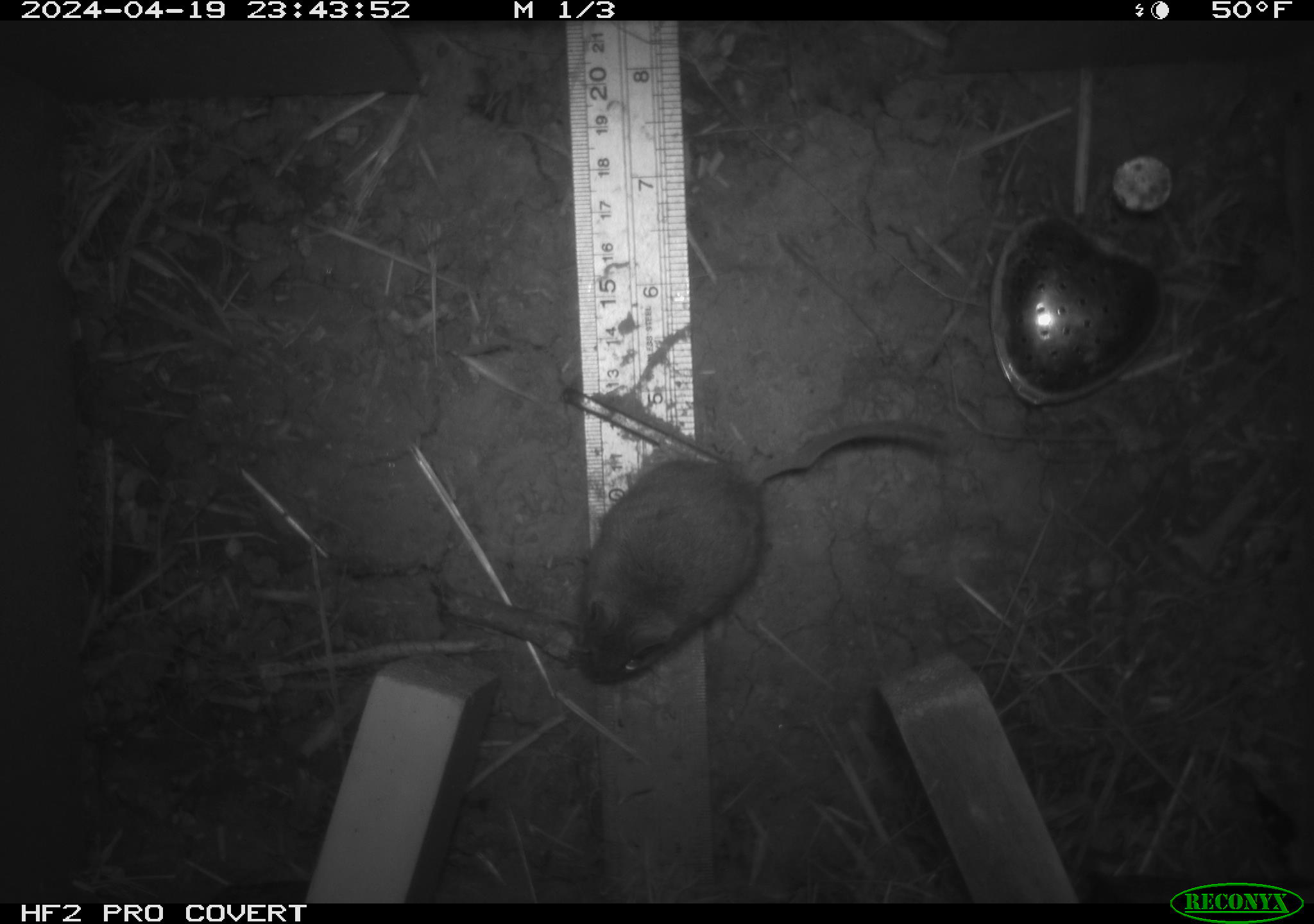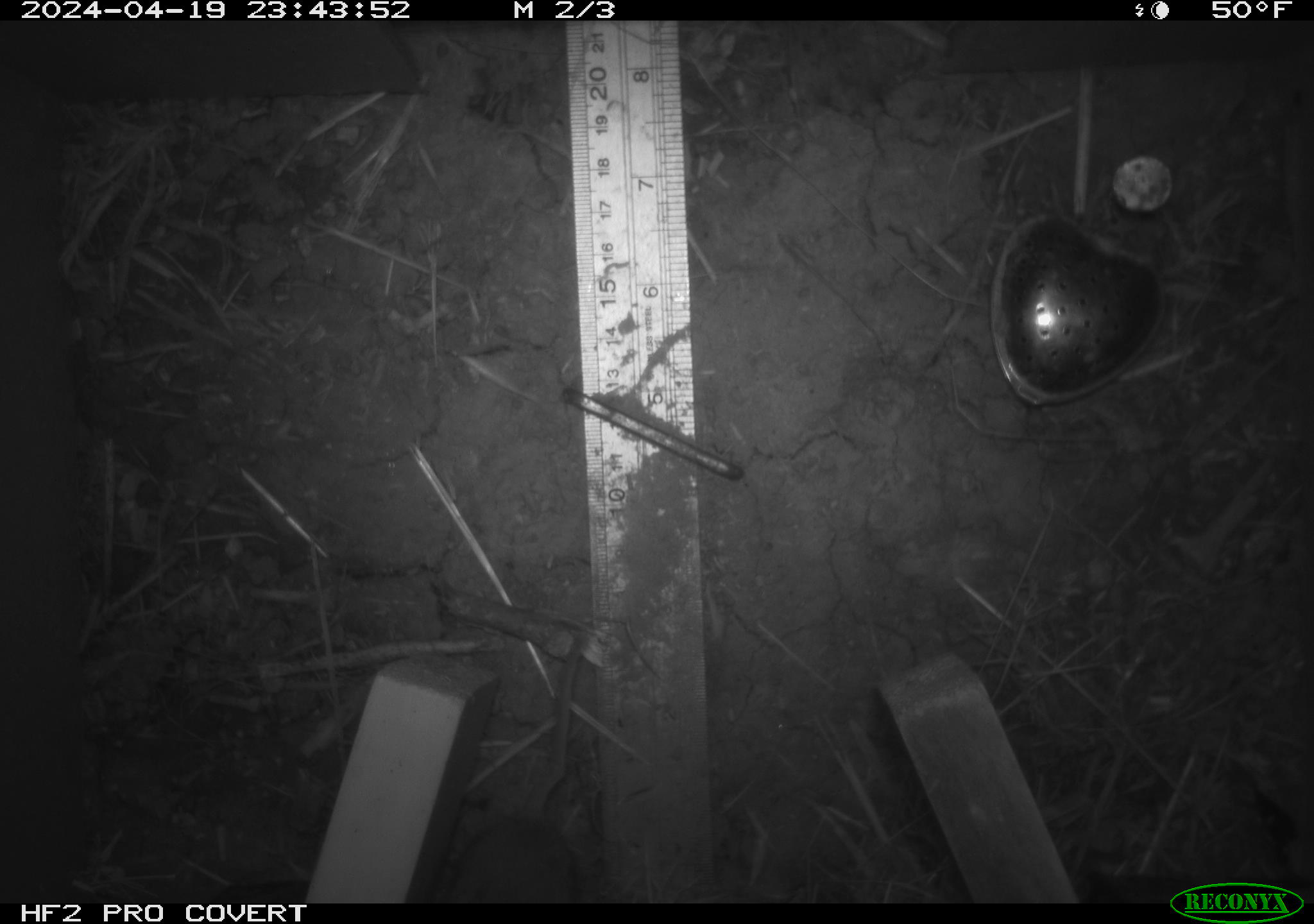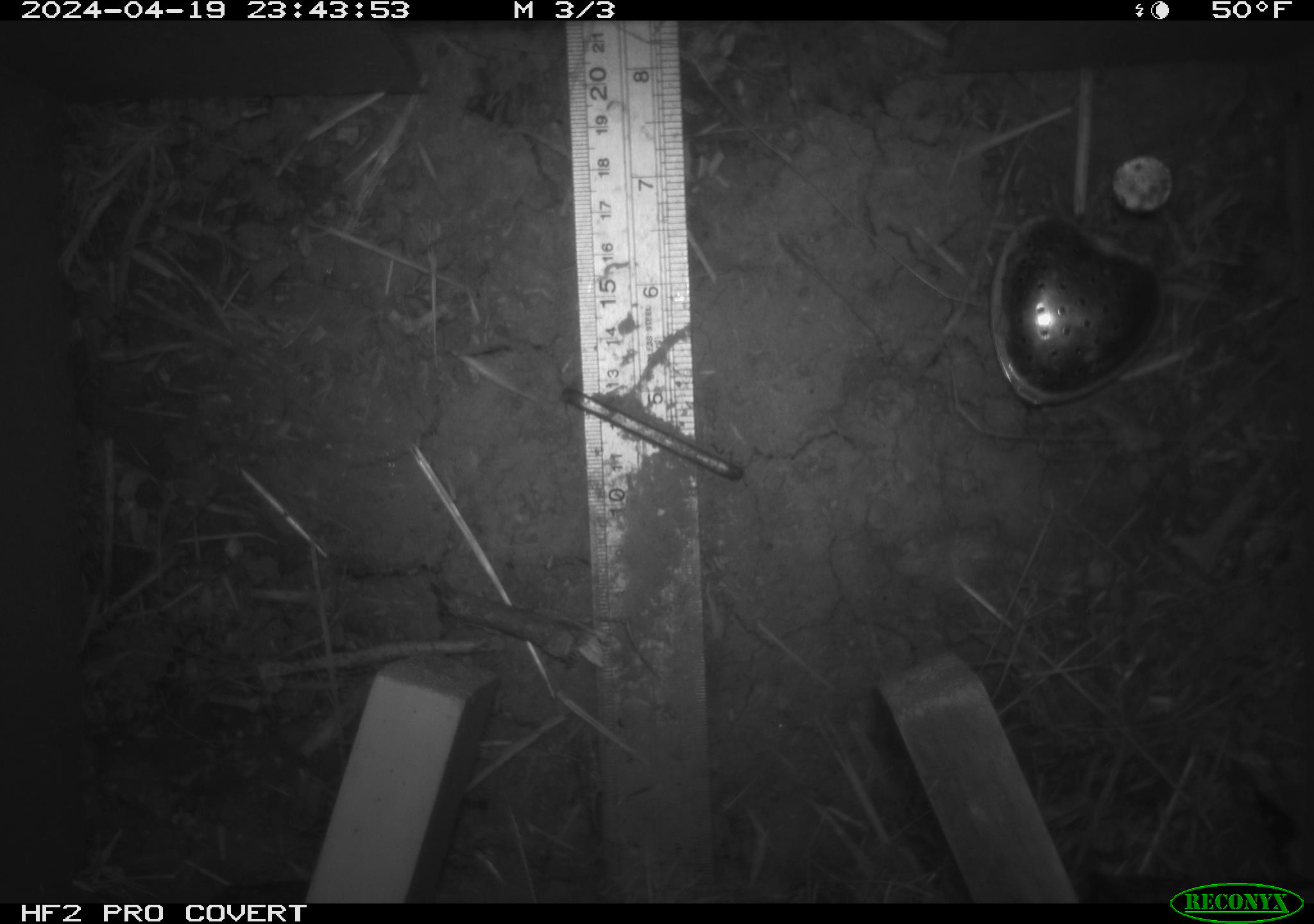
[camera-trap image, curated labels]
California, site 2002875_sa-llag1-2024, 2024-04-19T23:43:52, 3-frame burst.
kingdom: Animalia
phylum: Chordata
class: Mammalia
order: Rodentia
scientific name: Rodentia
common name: mouse species